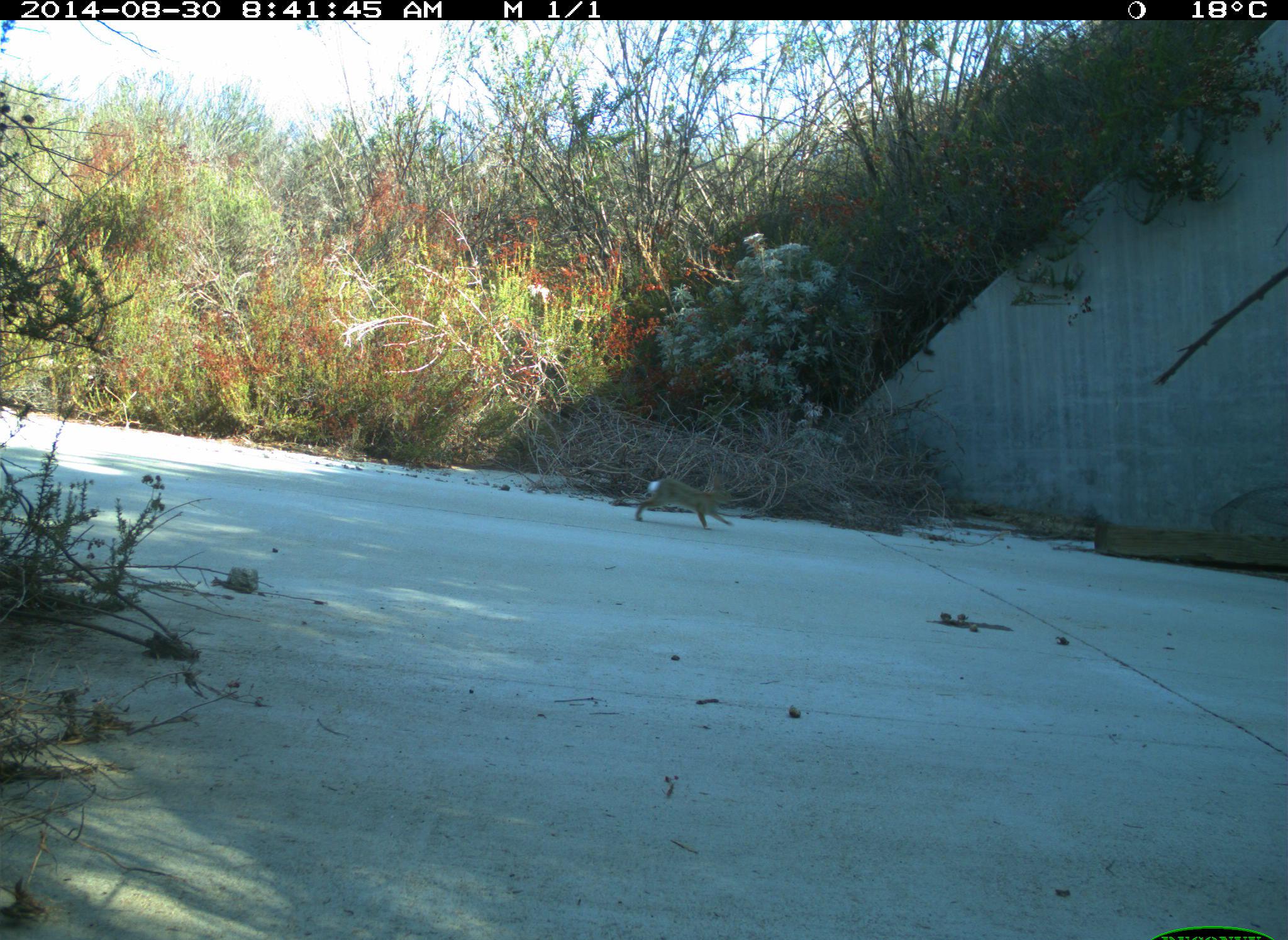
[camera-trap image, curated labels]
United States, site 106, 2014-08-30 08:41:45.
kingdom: Animalia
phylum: Chordata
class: Mammalia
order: Lagomorpha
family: Leporidae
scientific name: Leporidae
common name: rabbits and hares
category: rabbit